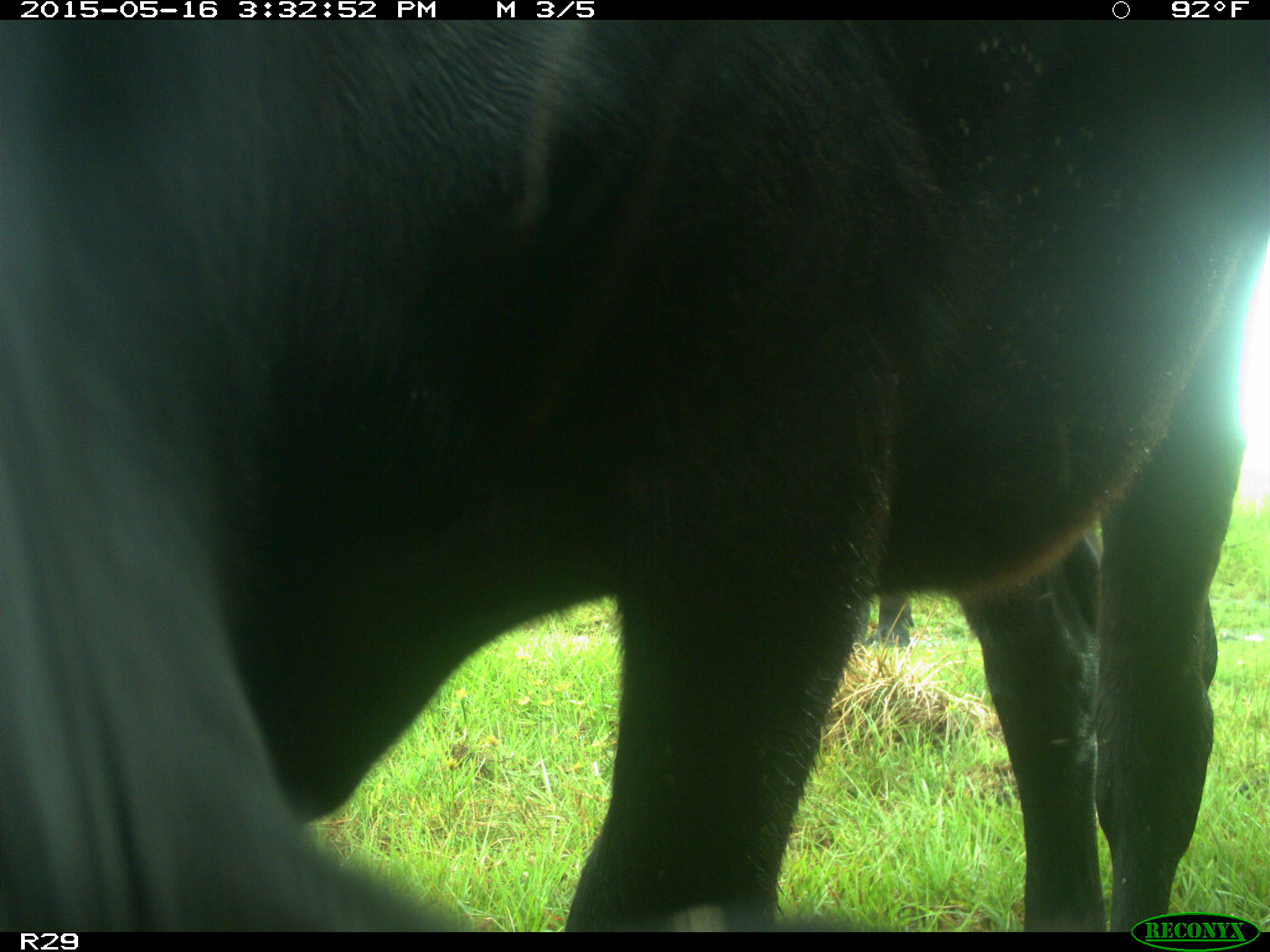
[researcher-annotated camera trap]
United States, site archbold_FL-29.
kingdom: Animalia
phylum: Chordata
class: Mammalia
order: Artiodactyla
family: Bovidae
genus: Bos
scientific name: Bos taurus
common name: domestic cow